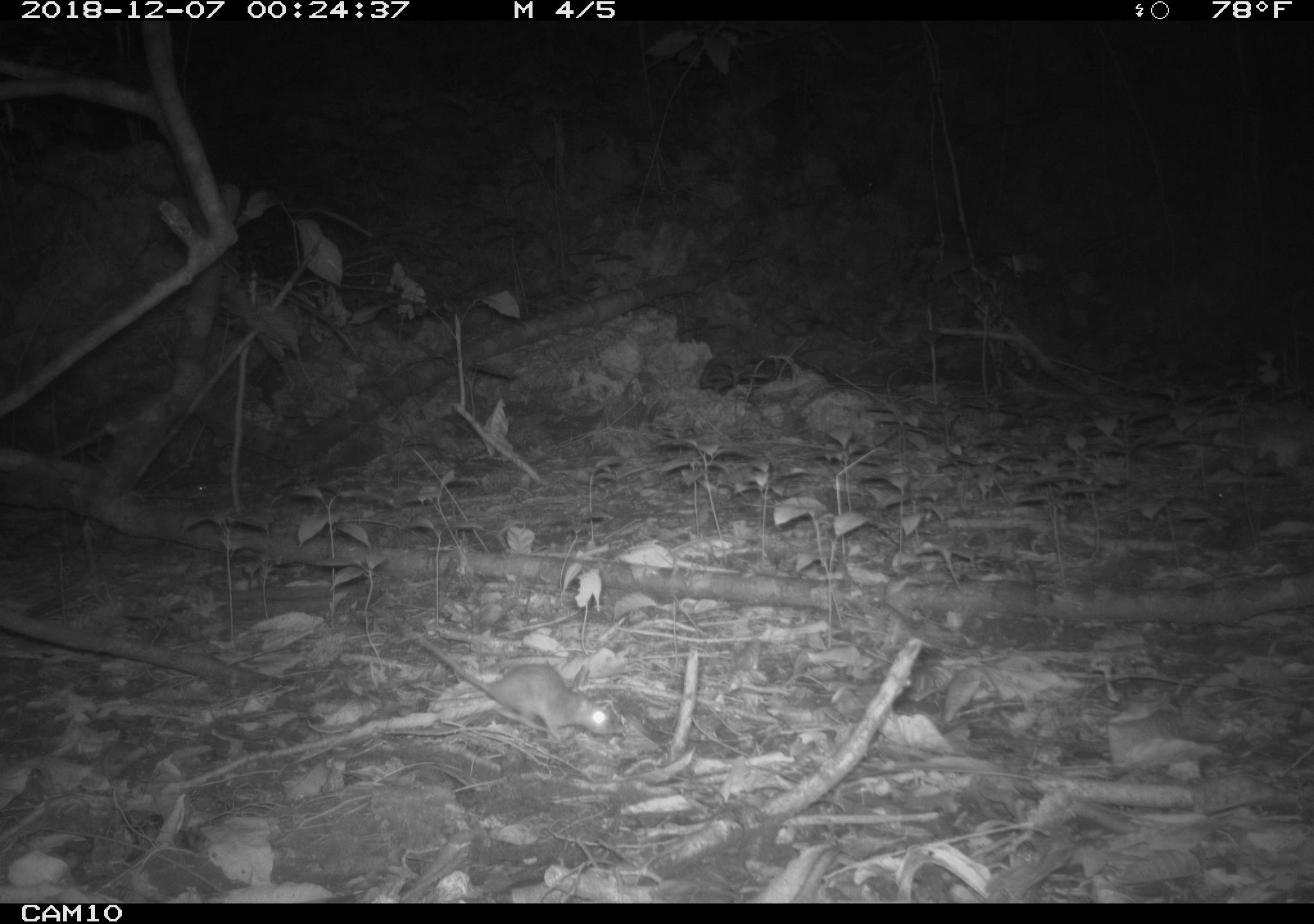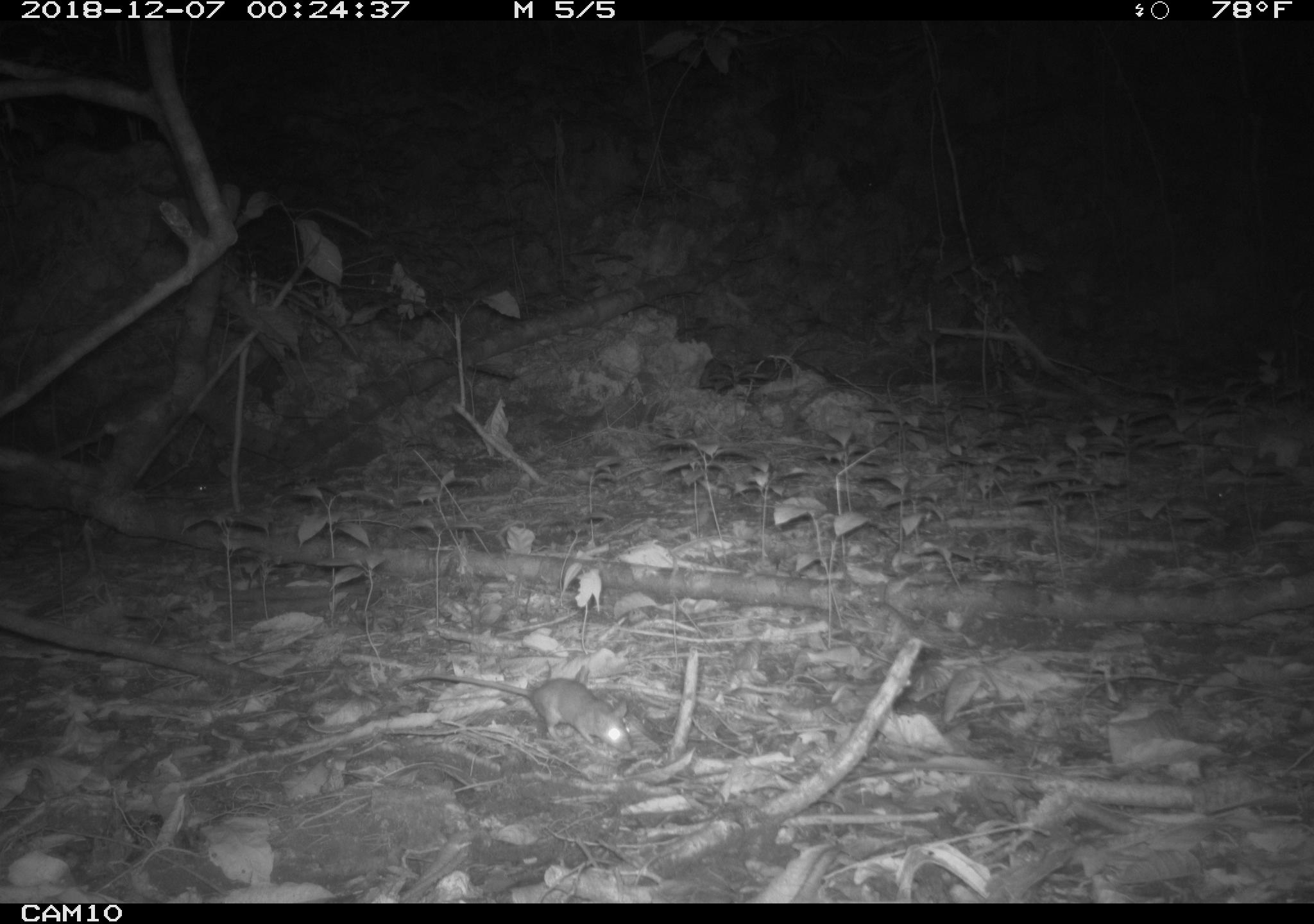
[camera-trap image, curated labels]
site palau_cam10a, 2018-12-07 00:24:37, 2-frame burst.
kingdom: Animalia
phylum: Chordata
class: Mammalia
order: Rodentia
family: Muridae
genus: Rattus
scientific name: Rattus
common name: rat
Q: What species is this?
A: Rat (Rattus).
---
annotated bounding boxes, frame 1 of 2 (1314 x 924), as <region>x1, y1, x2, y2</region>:
rat: <region>379, 609, 628, 755</region>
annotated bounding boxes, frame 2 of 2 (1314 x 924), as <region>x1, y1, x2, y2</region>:
rat: <region>397, 667, 631, 758</region>